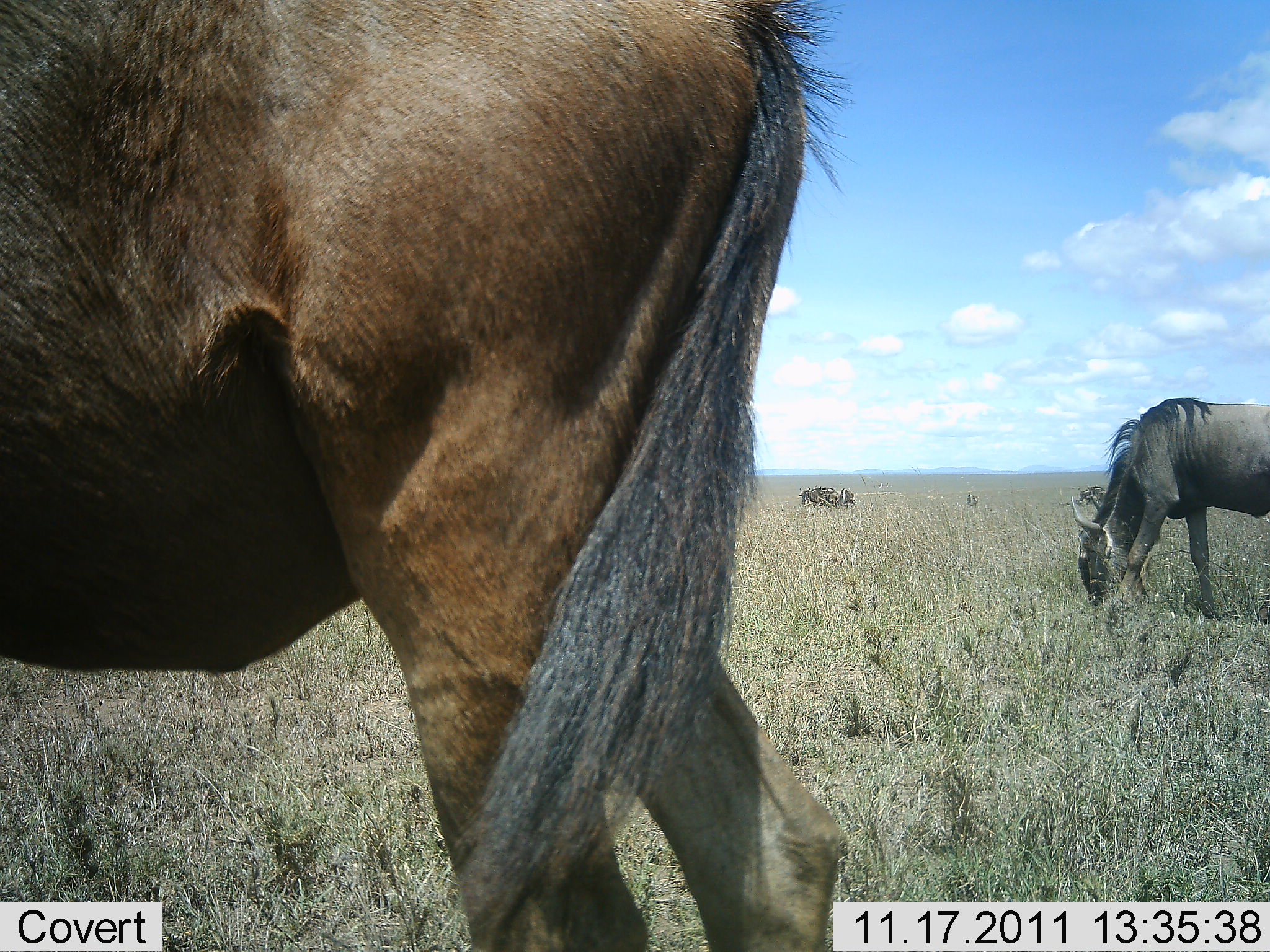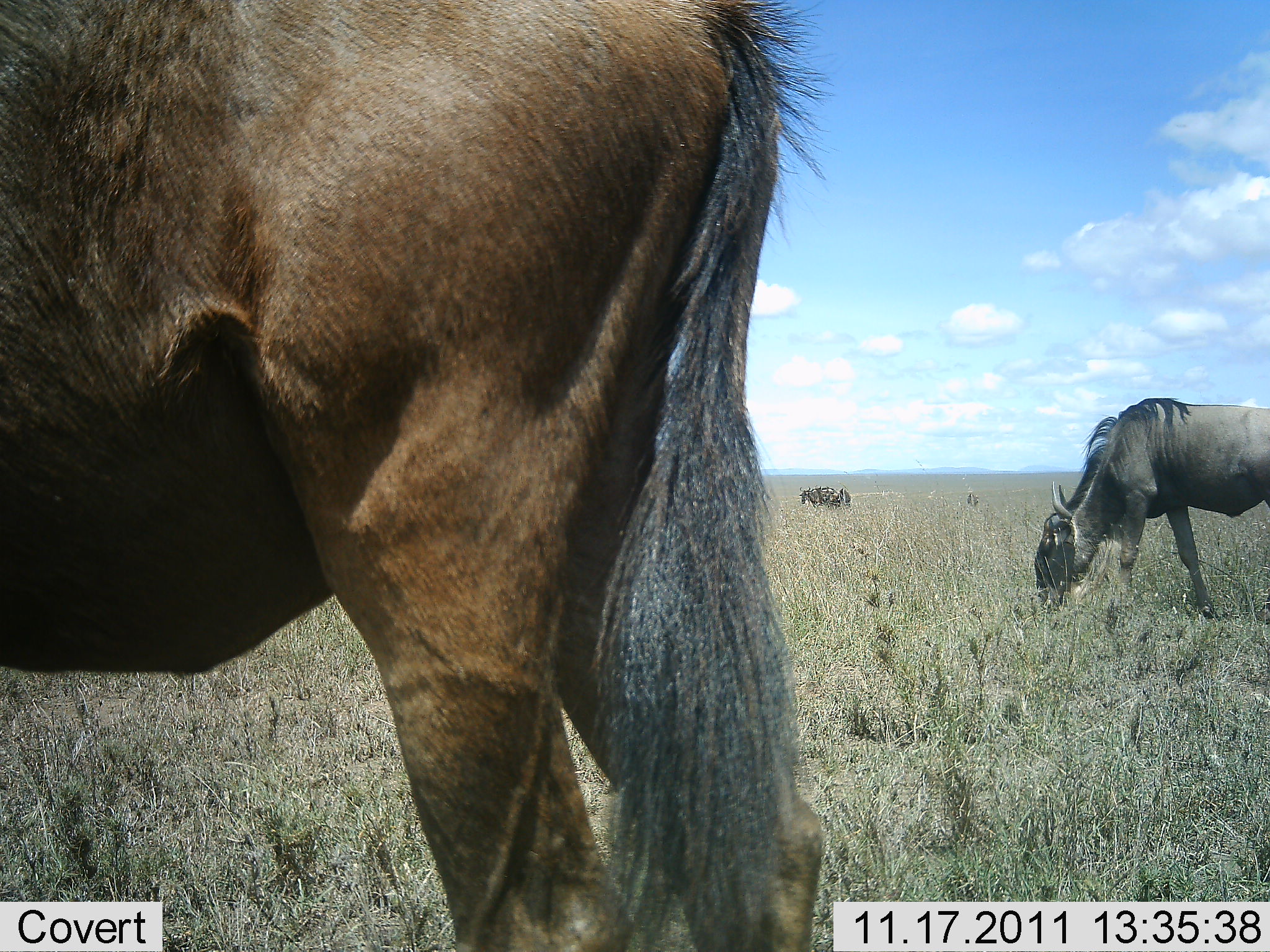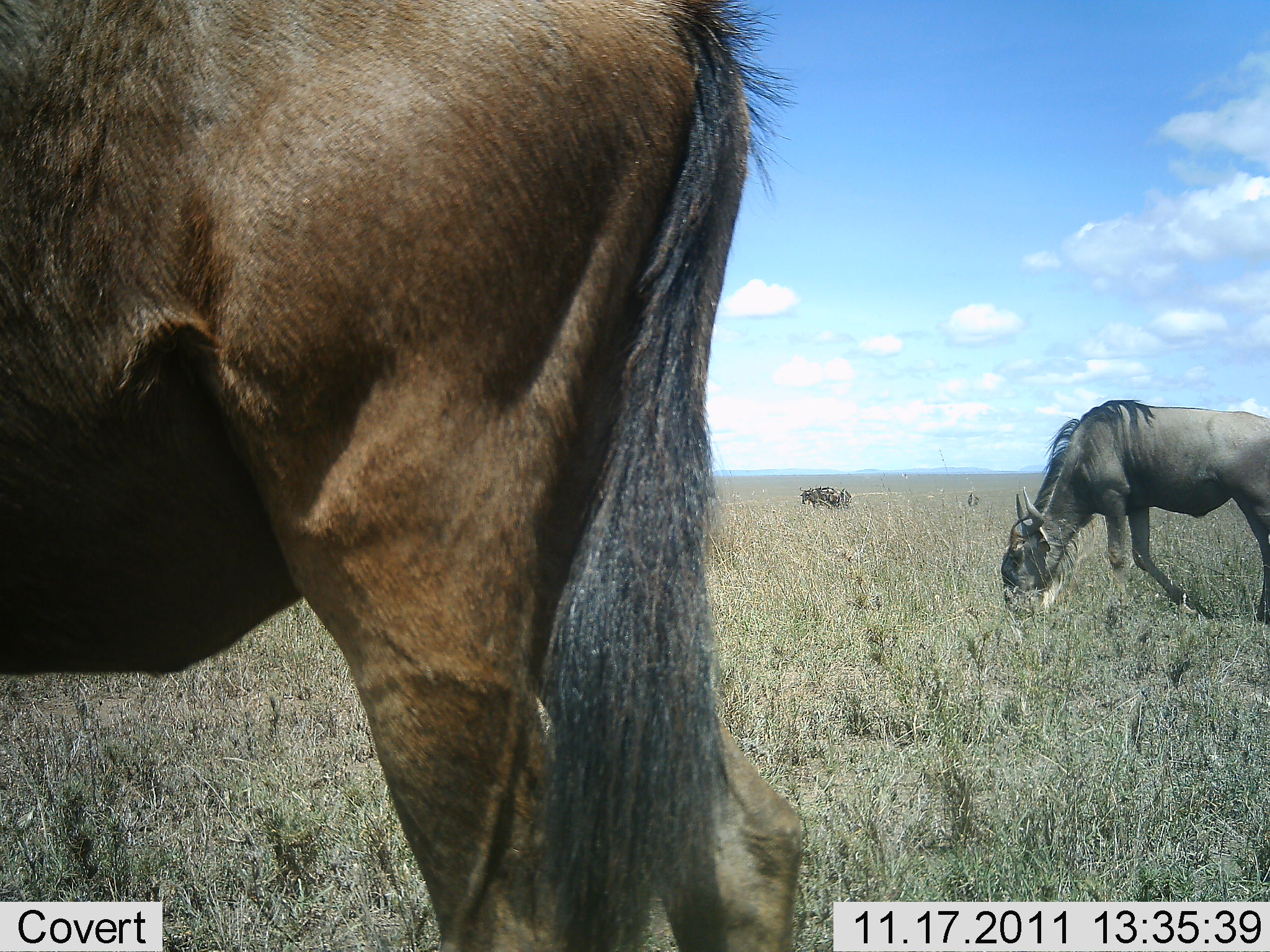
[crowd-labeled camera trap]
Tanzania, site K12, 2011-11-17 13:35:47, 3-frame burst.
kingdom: Animalia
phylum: Chordata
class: Mammalia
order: Artiodactyla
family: Bovidae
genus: Connochaetes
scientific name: Connochaetes taurinus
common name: blue wildebeest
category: wildebeest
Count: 3.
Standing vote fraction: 29%.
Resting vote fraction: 0%.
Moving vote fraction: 0%.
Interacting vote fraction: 0%.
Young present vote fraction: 0%.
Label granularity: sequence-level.